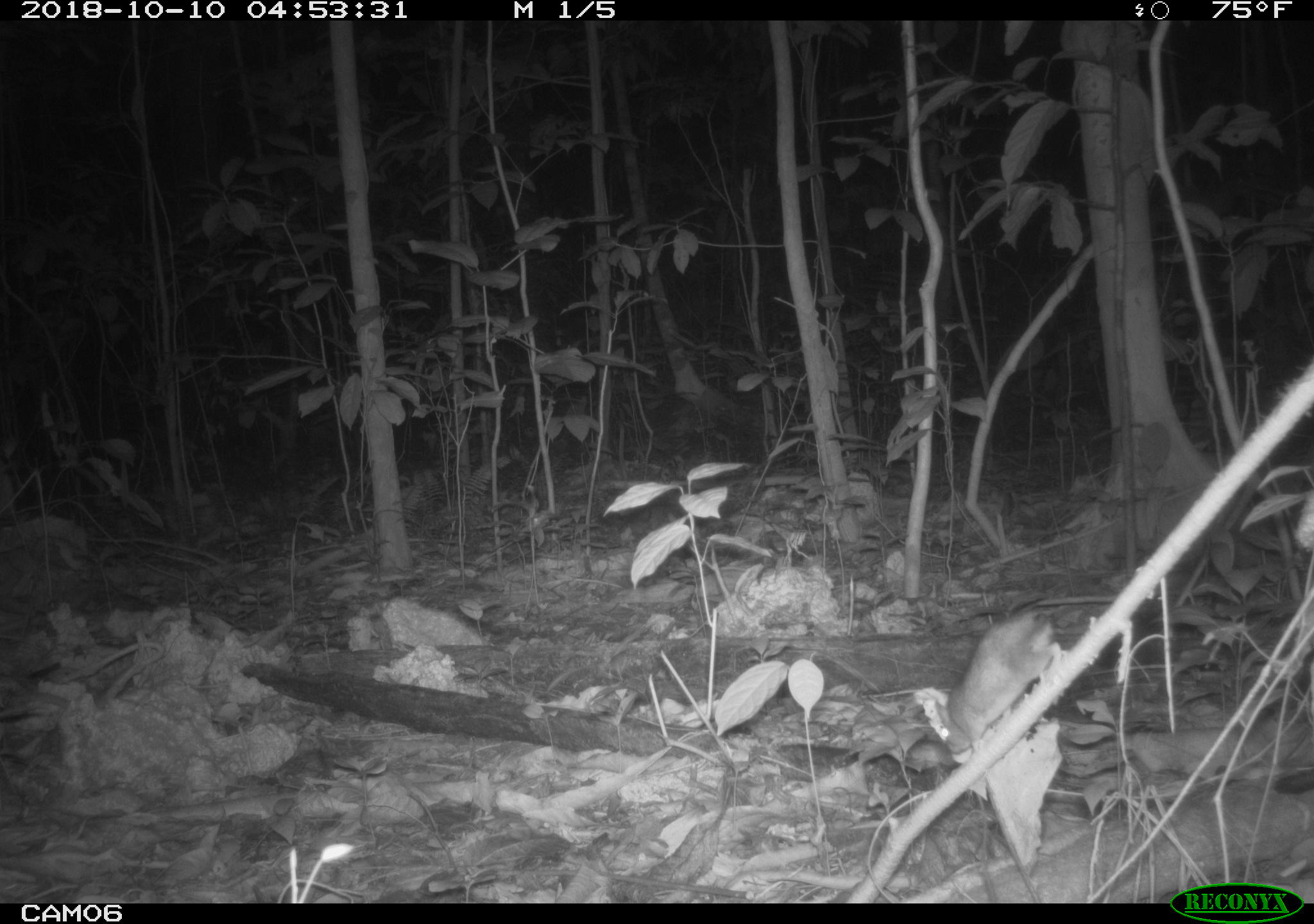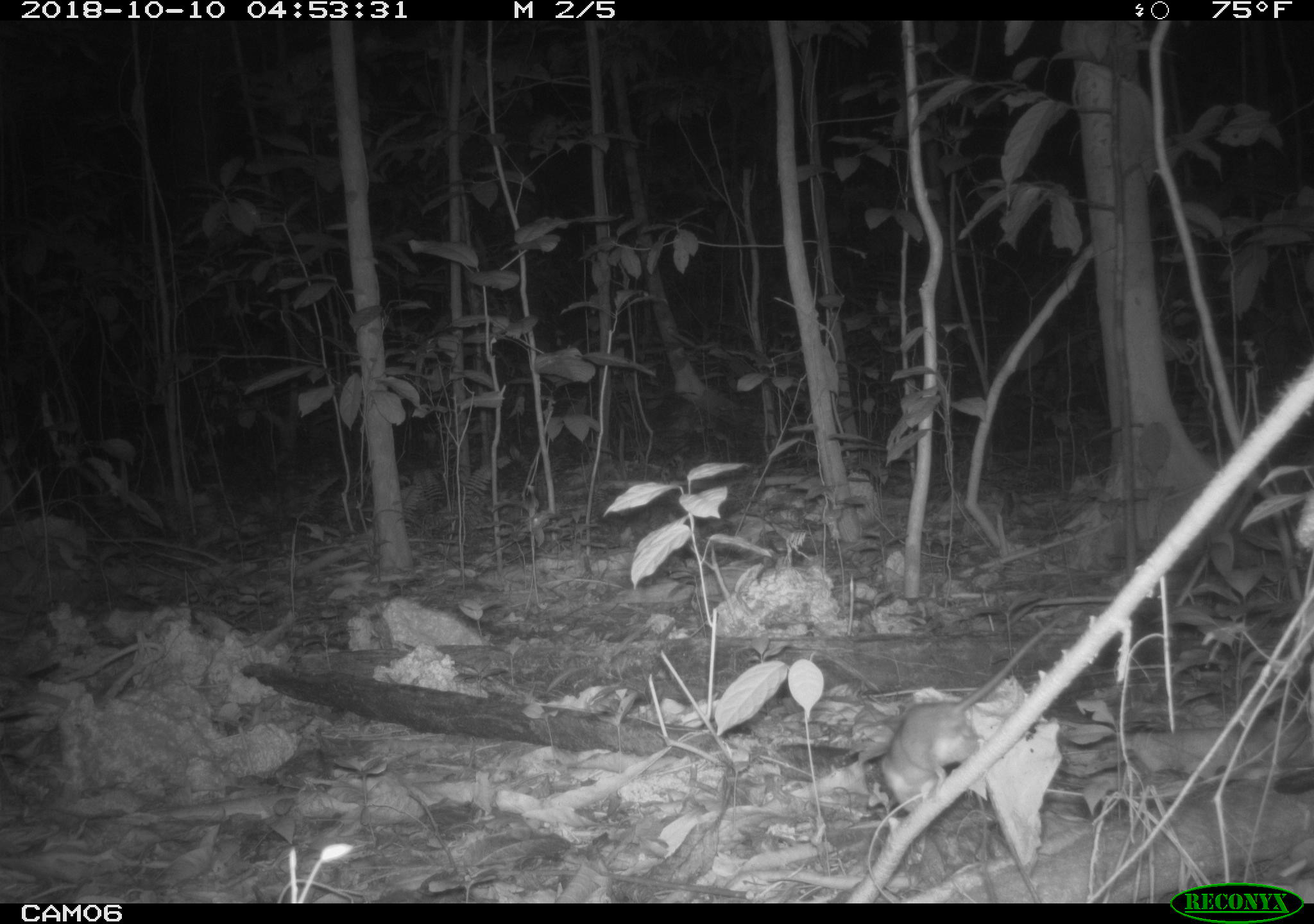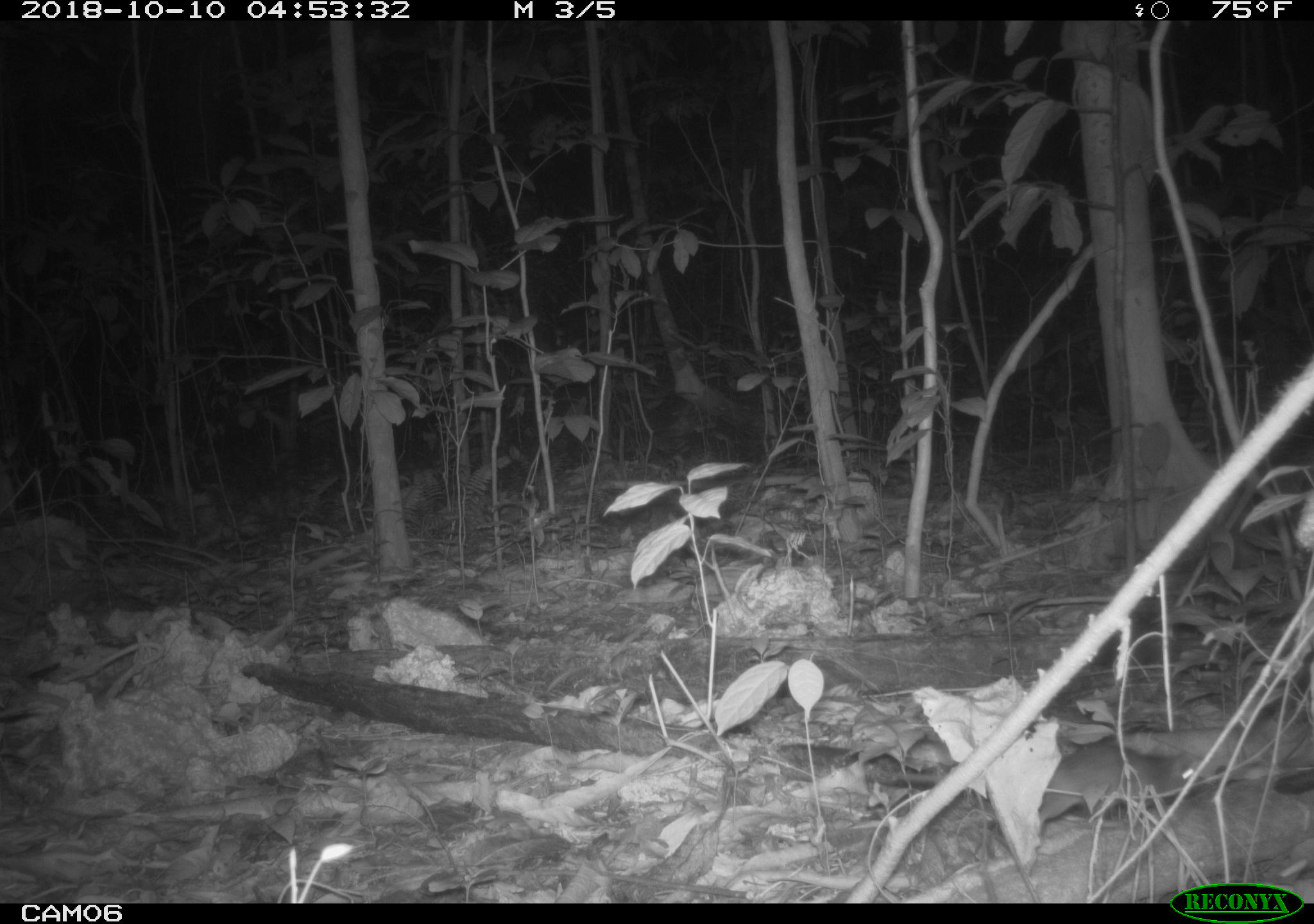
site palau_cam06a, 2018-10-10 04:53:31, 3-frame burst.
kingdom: Animalia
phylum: Chordata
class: Mammalia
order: Rodentia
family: Muridae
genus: Rattus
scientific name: Rattus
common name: rat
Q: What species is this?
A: Rat (Rattus).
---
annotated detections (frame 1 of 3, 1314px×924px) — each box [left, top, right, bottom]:
rat: [912, 571, 1146, 777]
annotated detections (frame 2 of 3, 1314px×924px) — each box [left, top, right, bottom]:
rat: [872, 614, 1059, 811]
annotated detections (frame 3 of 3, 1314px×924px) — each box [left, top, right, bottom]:
rat: [846, 712, 1200, 887]